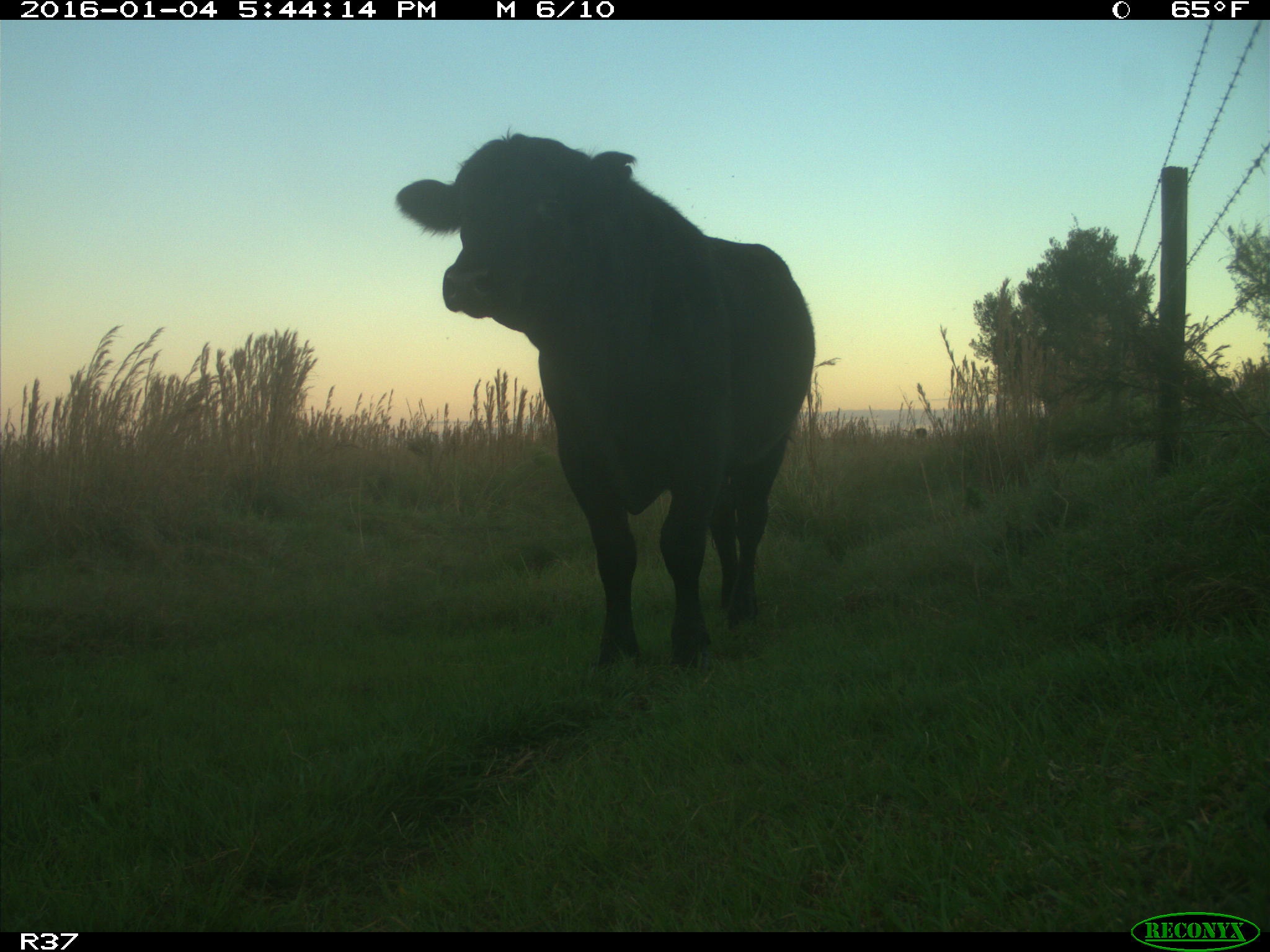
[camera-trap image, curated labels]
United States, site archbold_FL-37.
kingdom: Animalia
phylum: Chordata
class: Mammalia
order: Artiodactyla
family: Bovidae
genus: Bos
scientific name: Bos taurus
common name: domestic cow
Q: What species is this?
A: Bos taurus (domestic cow).